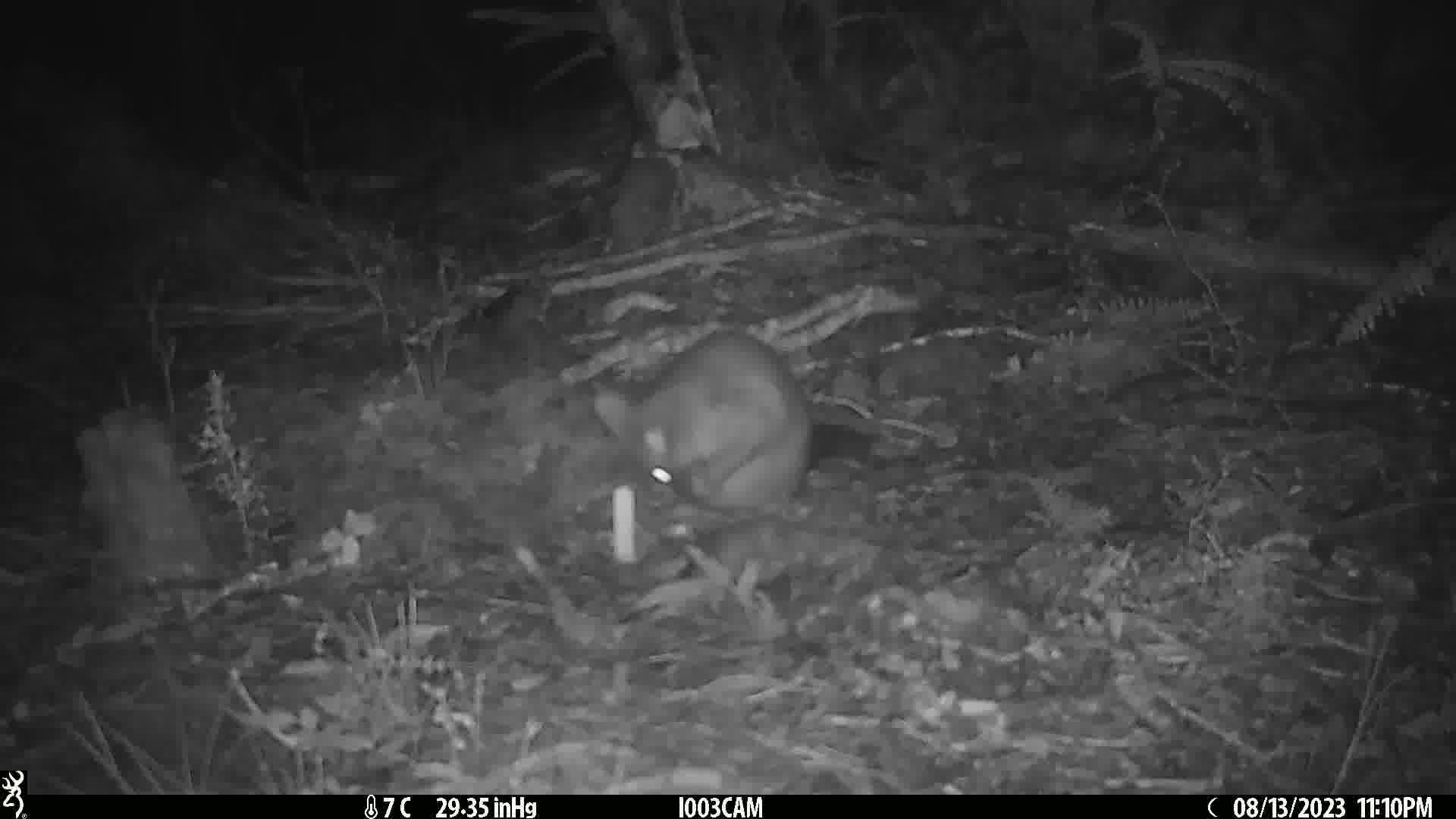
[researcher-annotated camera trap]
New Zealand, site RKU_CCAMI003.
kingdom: Animalia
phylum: Chordata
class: Mammalia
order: Diprotodontia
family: Phalangeridae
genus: Trichosurus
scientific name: Trichosurus vulpecula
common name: common brushtail possum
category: possum